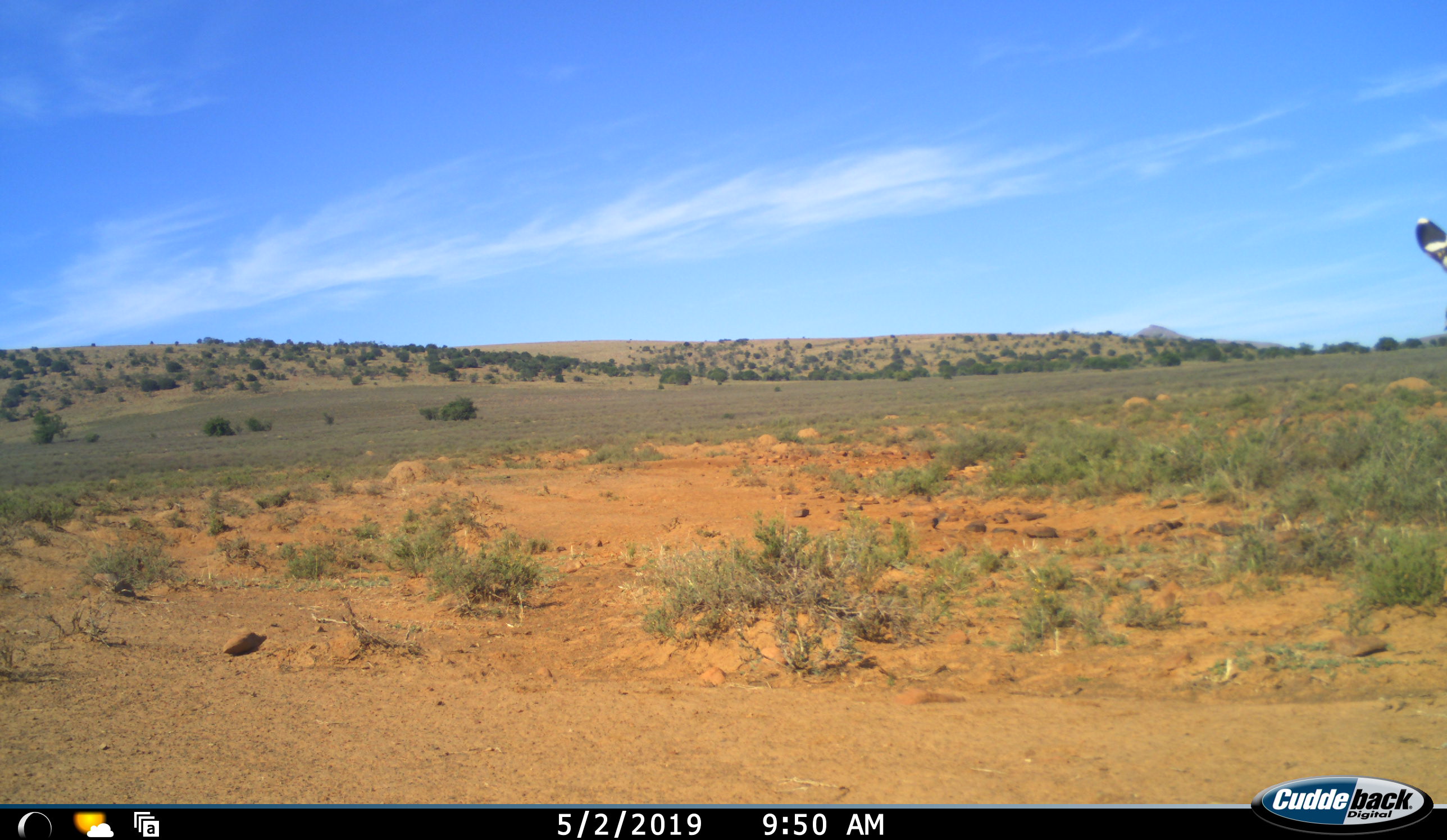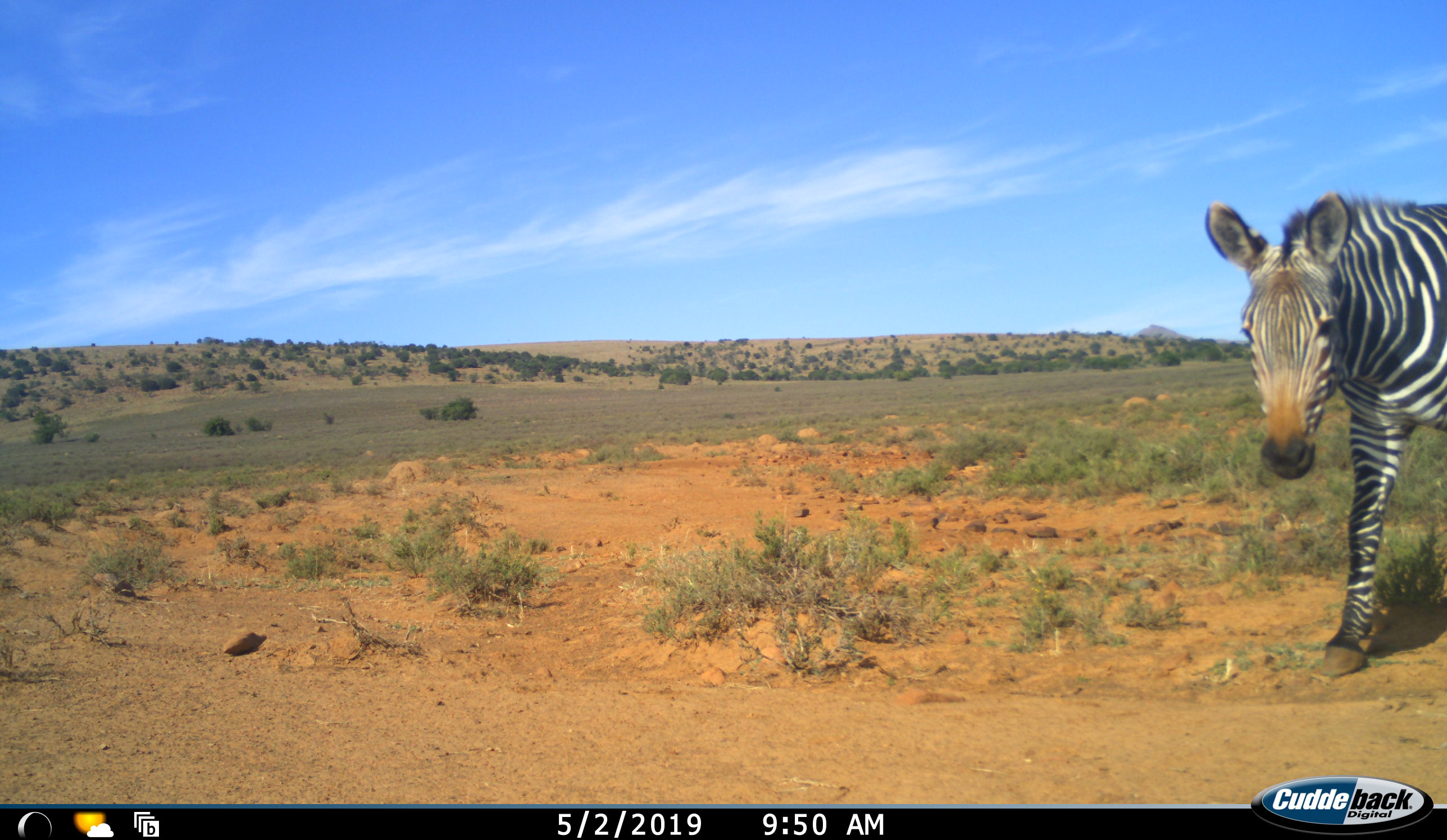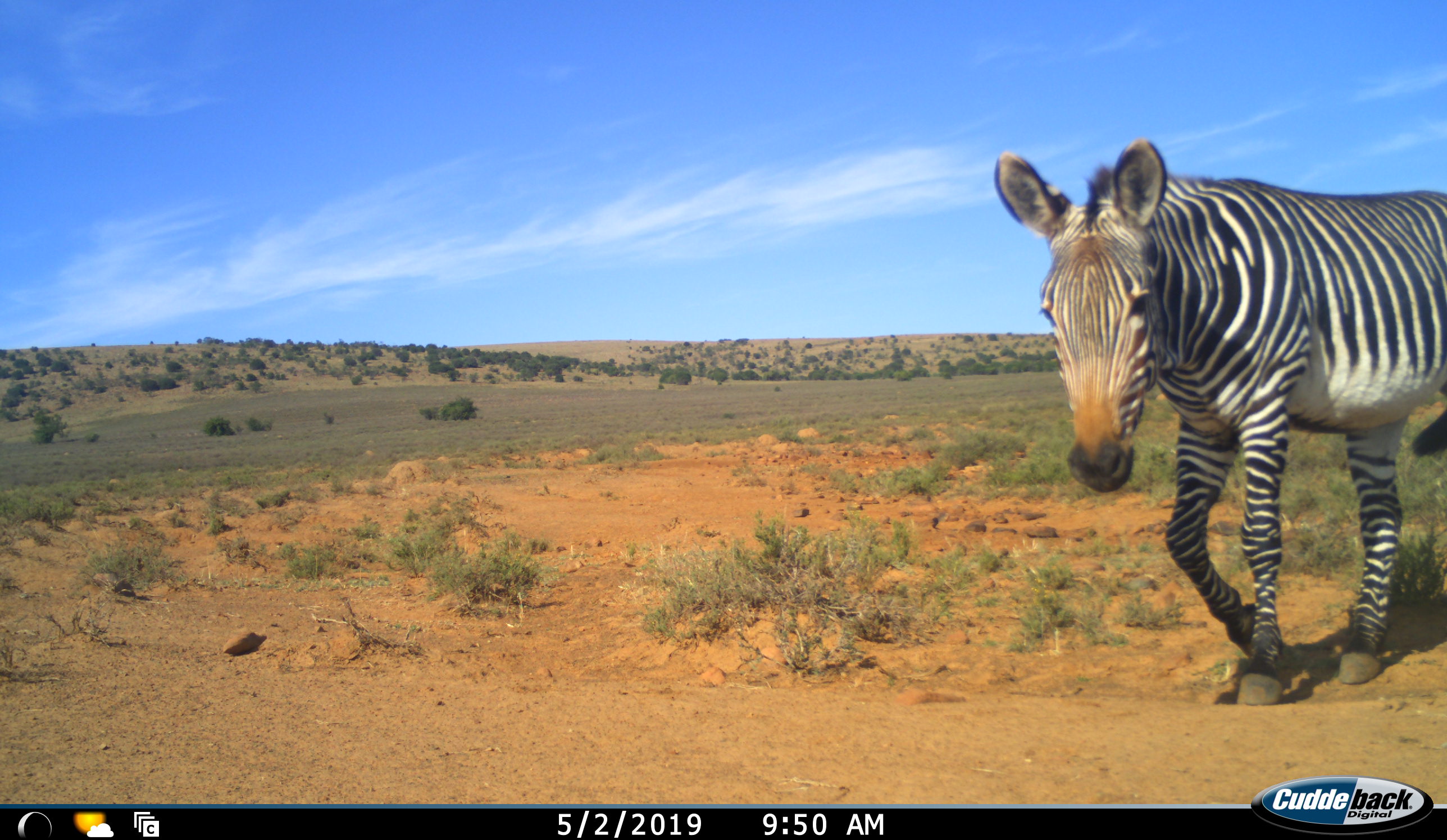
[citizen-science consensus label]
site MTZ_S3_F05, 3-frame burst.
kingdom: Animalia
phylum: Chordata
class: Mammalia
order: Perissodactyla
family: Equidae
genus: Equus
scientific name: Equus zebra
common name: mountain zebra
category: zebramountain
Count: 1.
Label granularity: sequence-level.